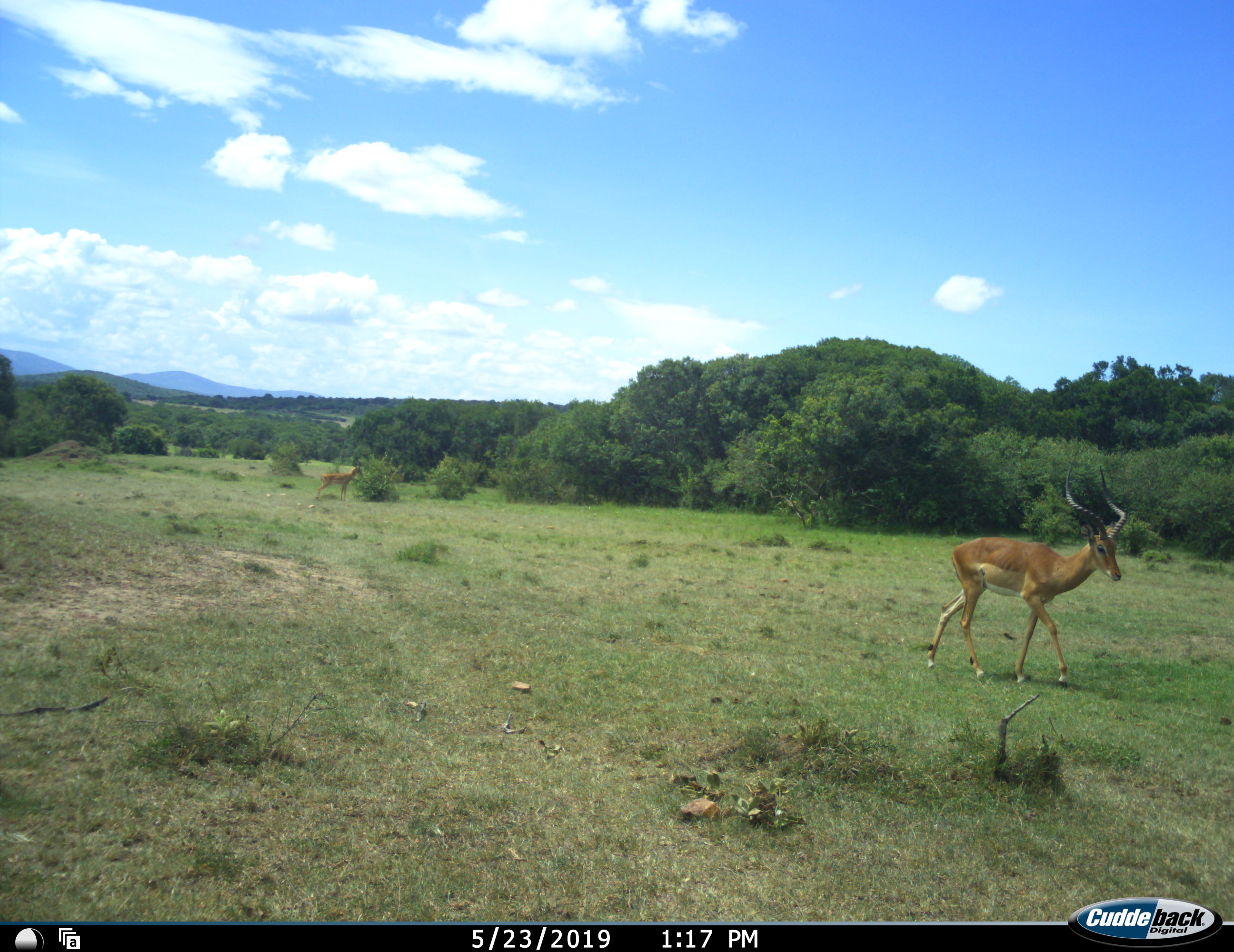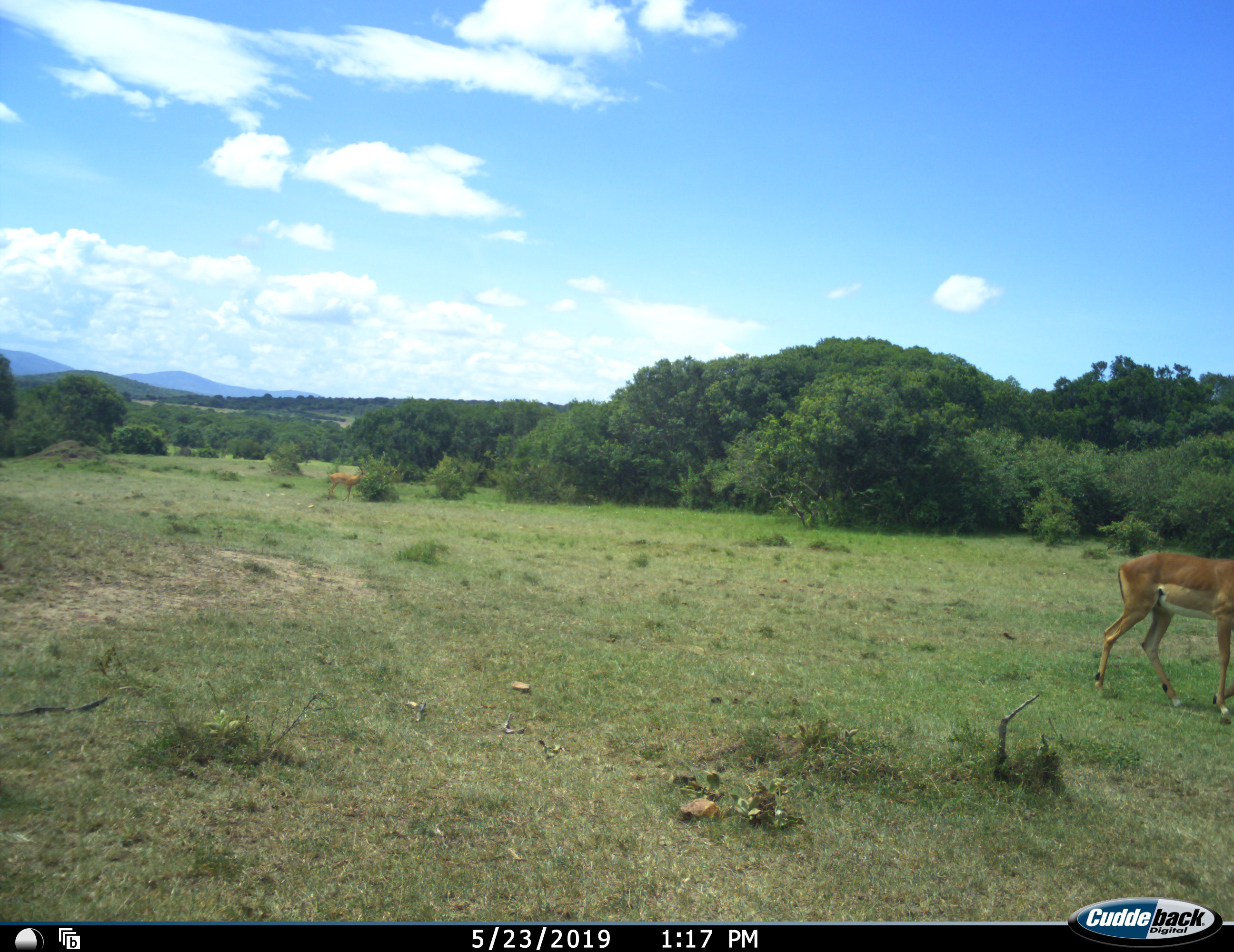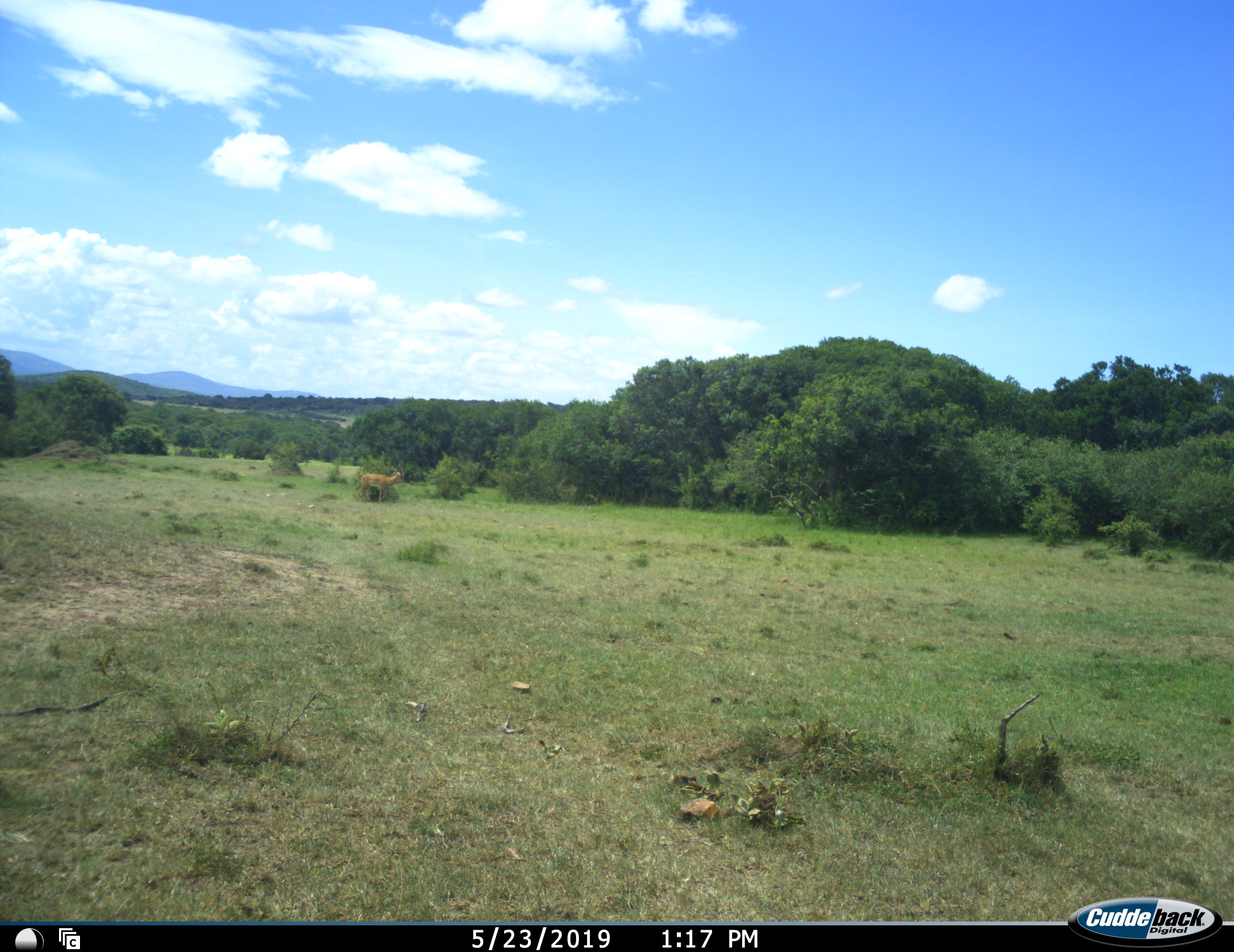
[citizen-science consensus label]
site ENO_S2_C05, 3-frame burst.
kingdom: Animalia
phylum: Chordata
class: Mammalia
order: Artiodactyla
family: Bovidae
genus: Aepyceros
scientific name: Aepyceros melampus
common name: impala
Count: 2.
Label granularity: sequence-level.